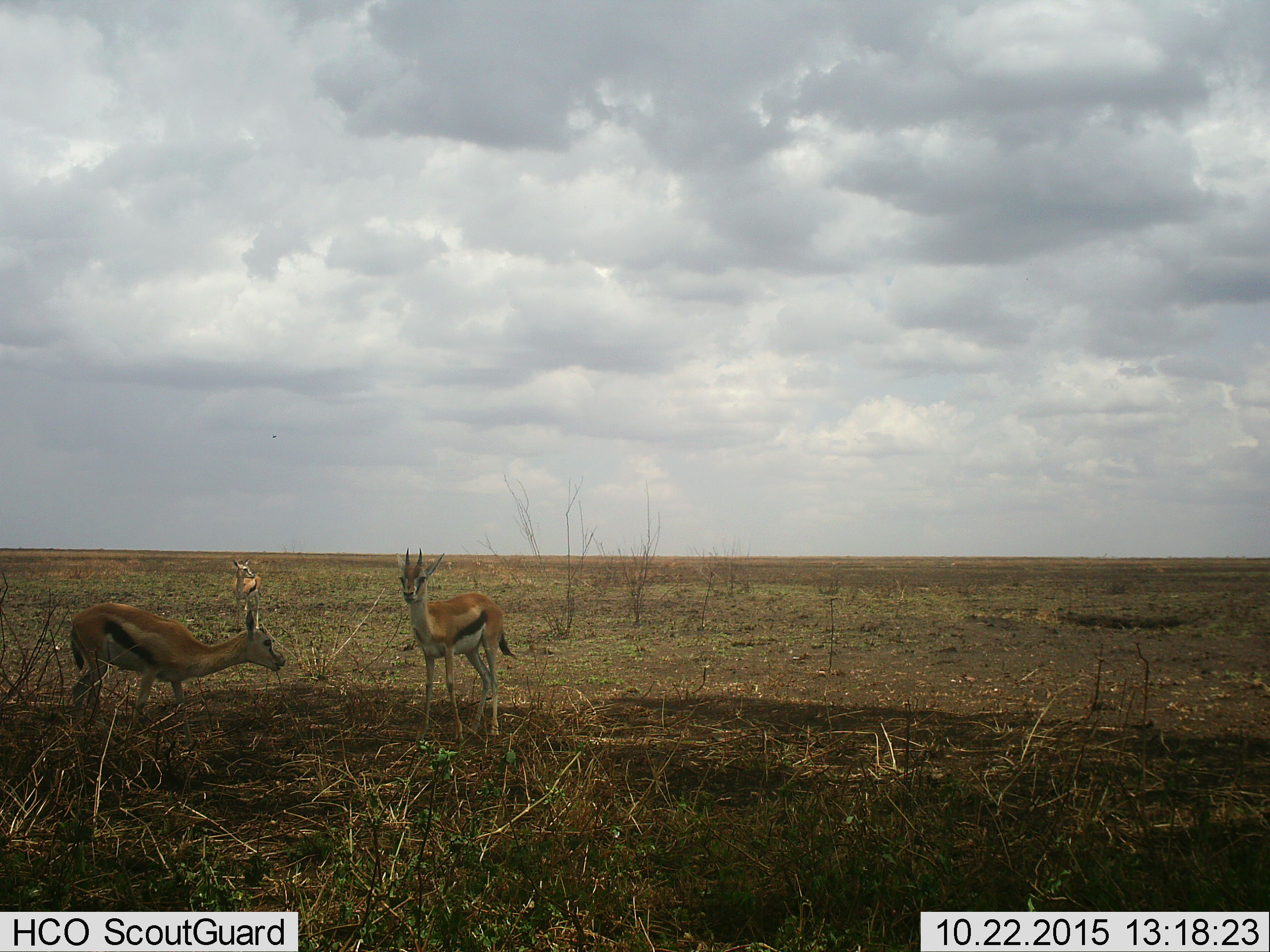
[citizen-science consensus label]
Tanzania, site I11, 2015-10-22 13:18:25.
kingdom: Animalia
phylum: Chordata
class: Mammalia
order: Artiodactyla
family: Bovidae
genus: Eudorcas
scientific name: Eudorcas thomsonii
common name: thomson's gazelle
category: gazellethomsons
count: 3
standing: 100%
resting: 10%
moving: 10%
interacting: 0%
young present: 0%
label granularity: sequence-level